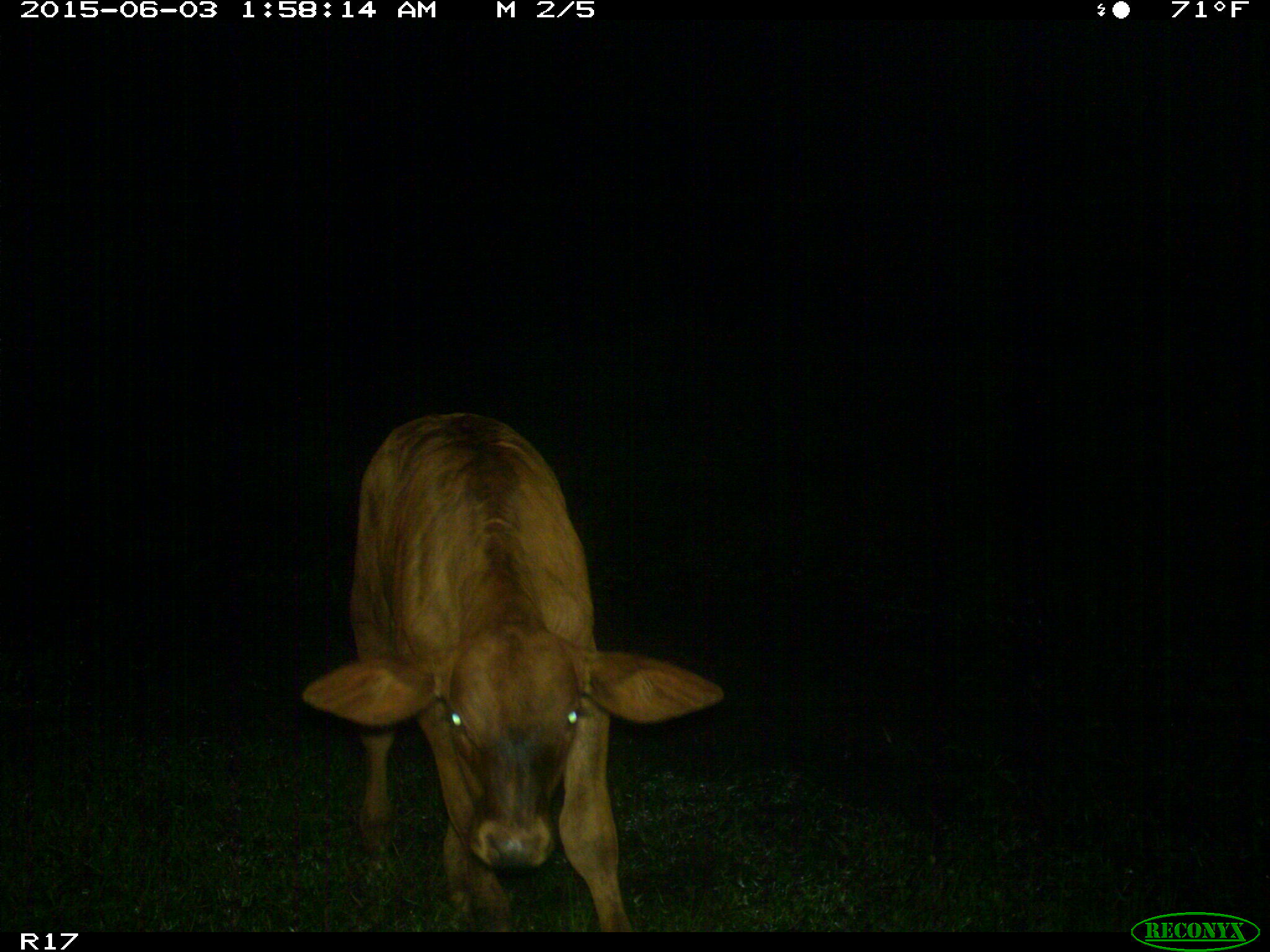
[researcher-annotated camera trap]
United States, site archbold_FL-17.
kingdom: Animalia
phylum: Chordata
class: Mammalia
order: Artiodactyla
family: Bovidae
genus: Bos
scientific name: Bos taurus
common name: domestic cow